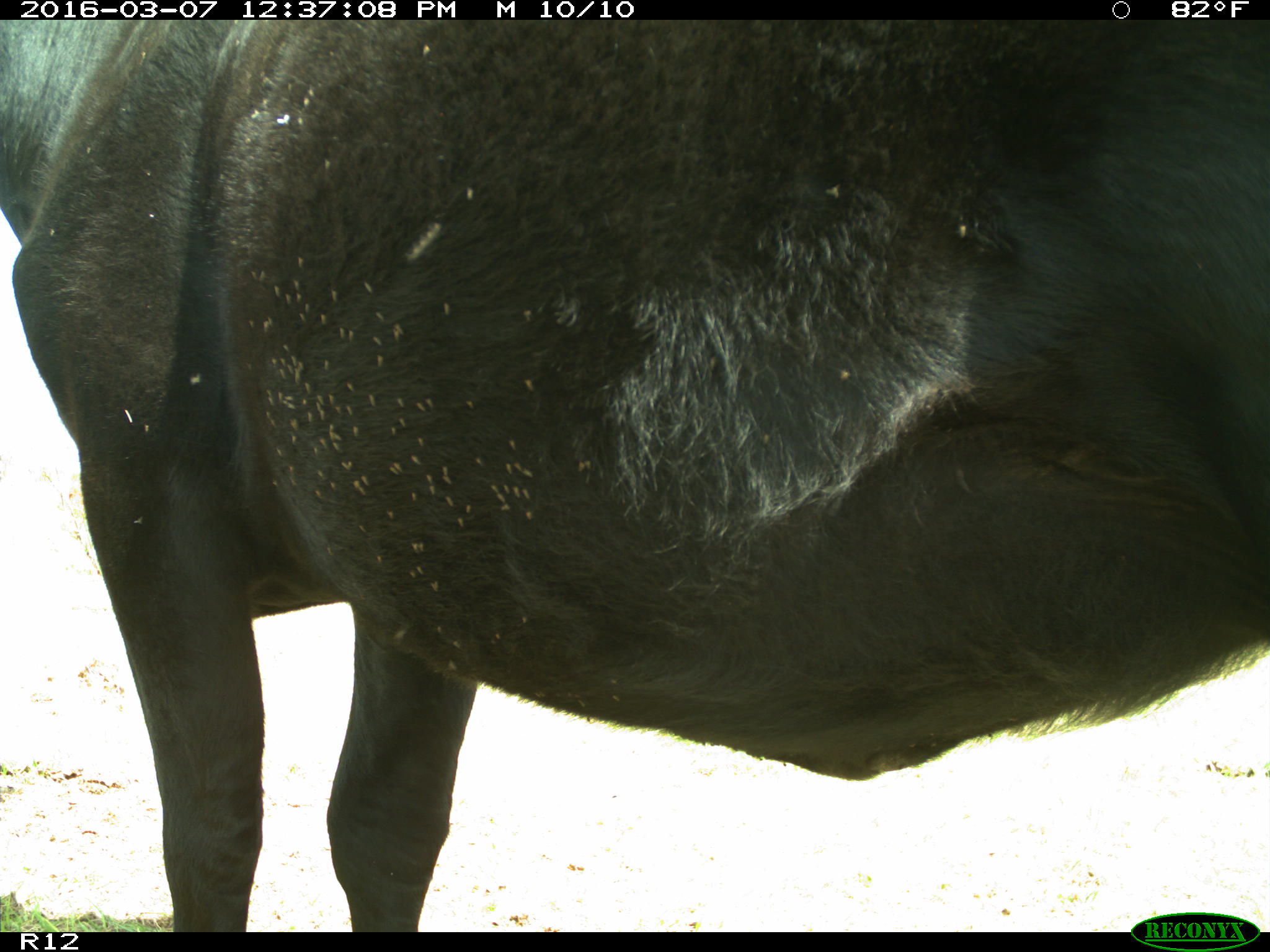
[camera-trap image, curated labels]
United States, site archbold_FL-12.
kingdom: Animalia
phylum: Chordata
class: Mammalia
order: Artiodactyla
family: Bovidae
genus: Bos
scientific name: Bos taurus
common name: domestic cow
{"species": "Bos taurus (domestic cow)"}